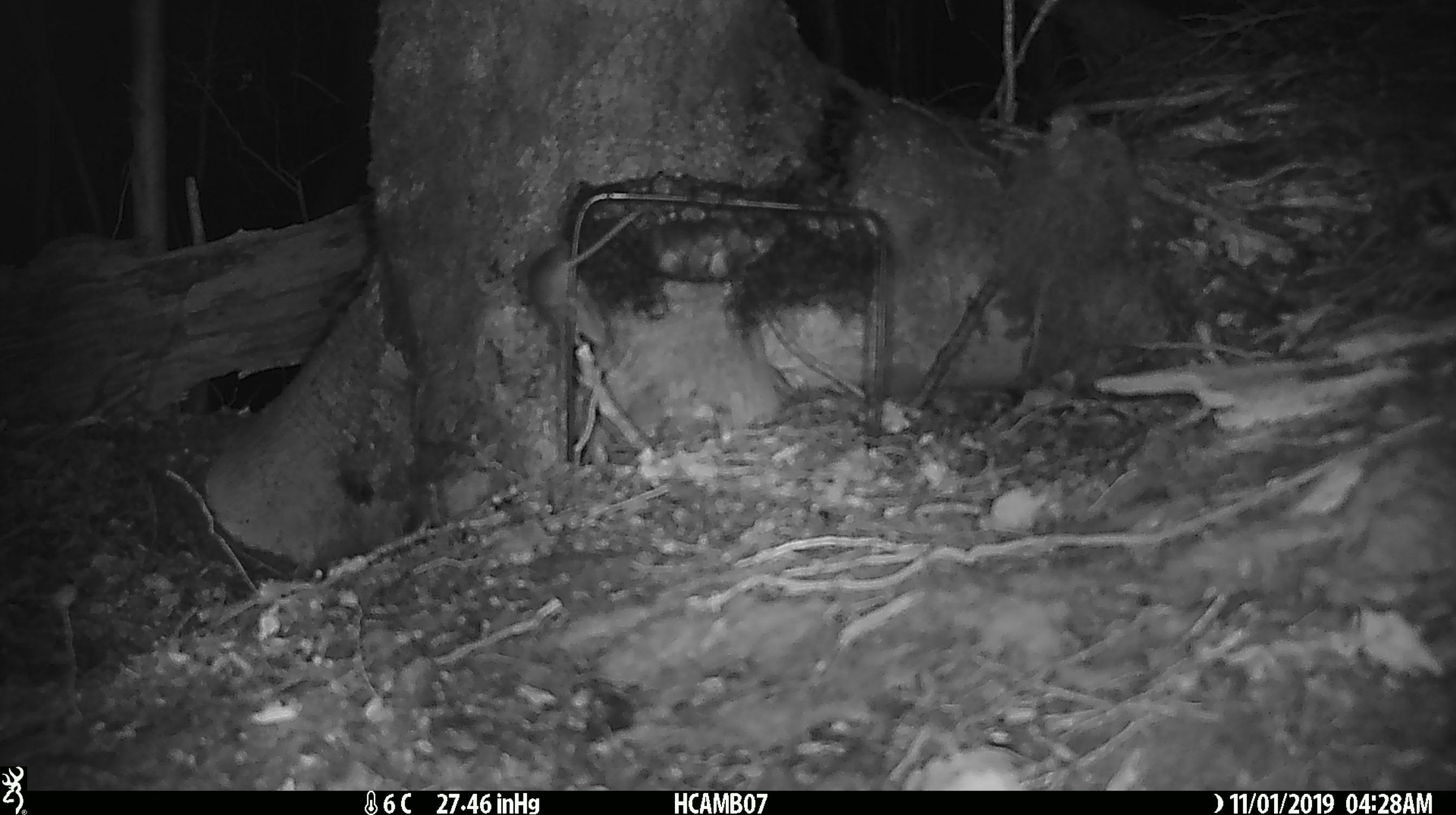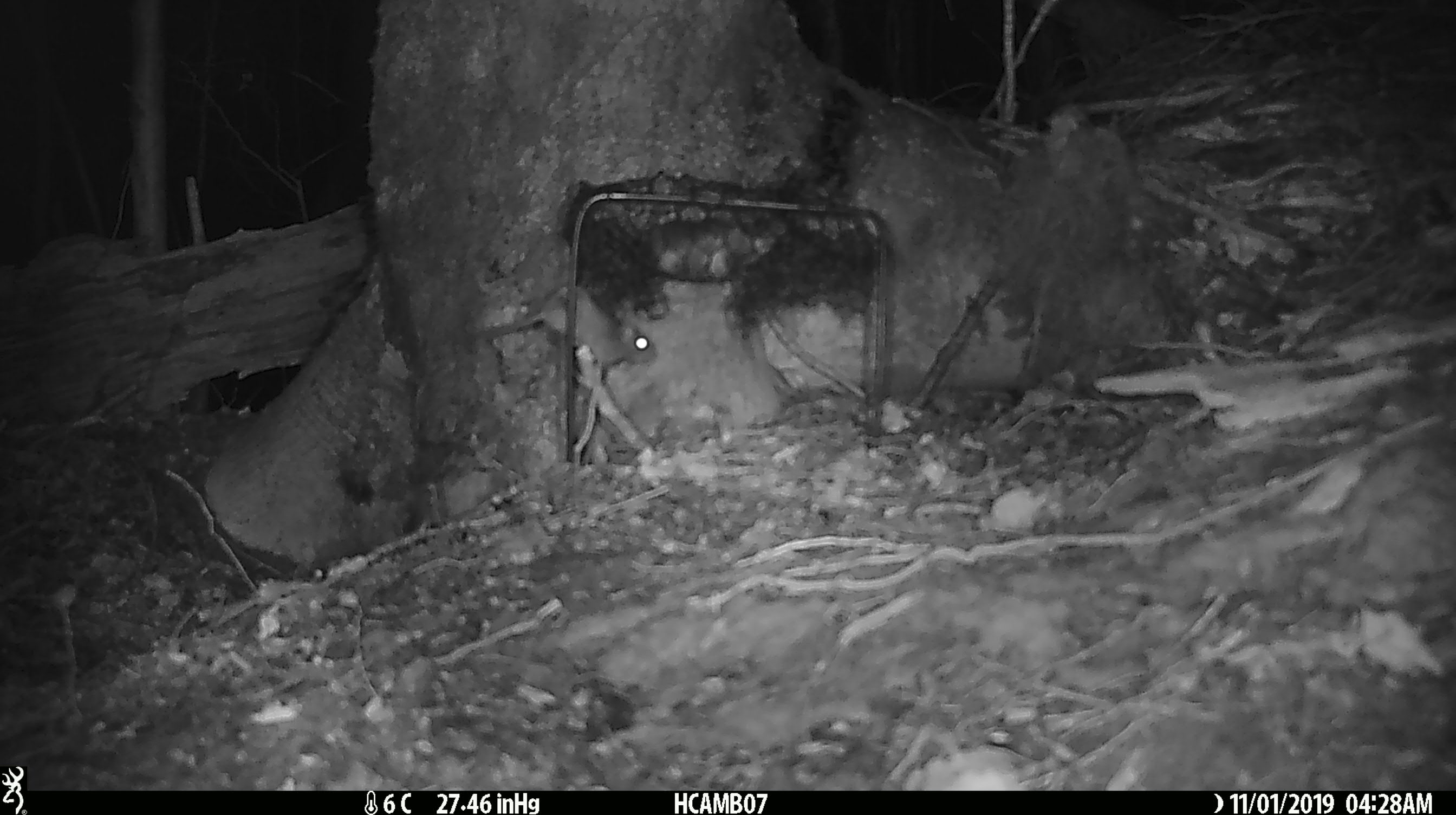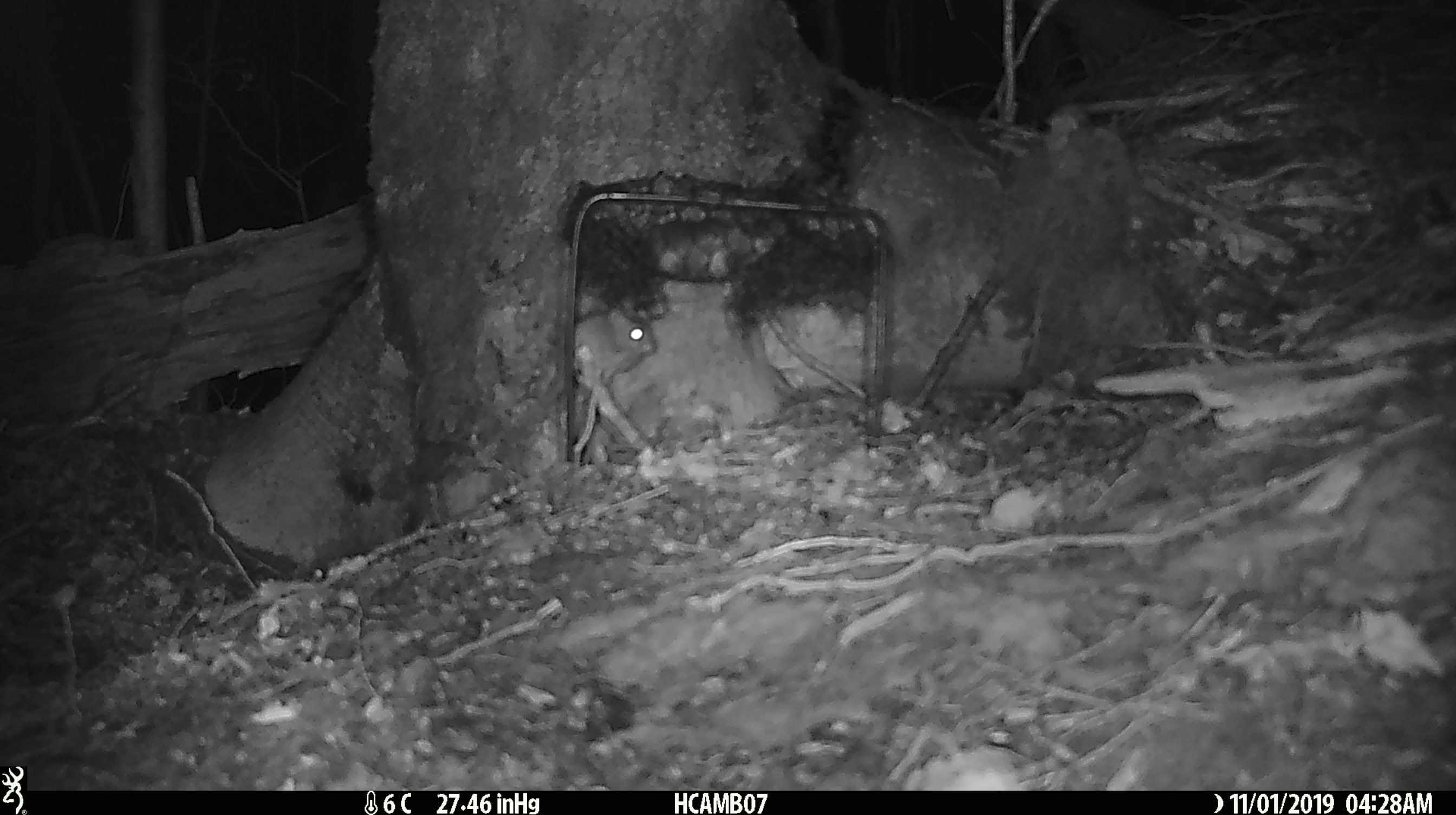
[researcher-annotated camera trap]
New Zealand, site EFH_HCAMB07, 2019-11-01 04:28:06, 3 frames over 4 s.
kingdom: Animalia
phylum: Chordata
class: Mammalia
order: Rodentia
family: Muridae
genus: Mus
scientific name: Mus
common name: mouse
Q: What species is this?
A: Mouse (Mus).